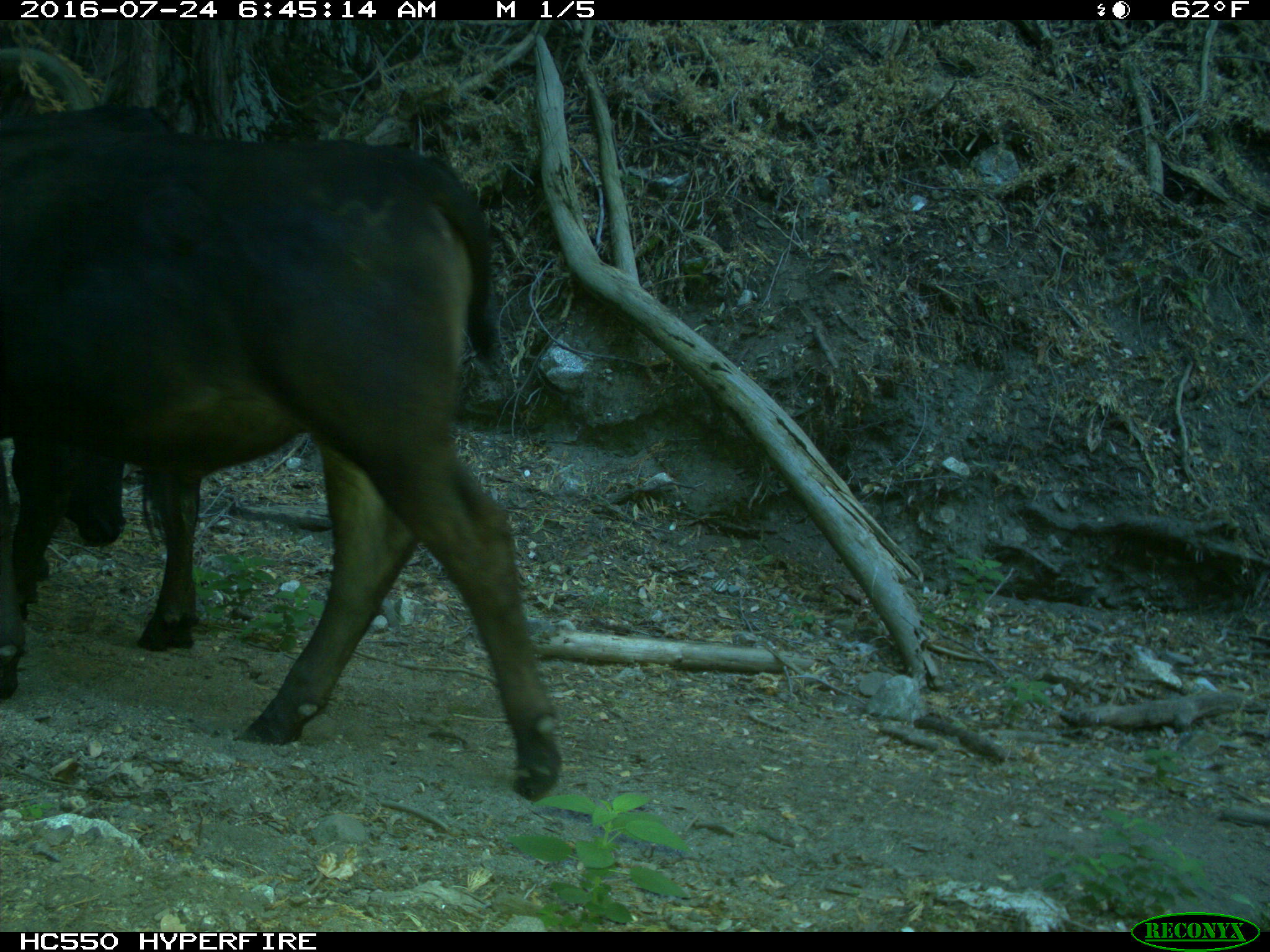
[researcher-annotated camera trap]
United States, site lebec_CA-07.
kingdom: Animalia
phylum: Chordata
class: Mammalia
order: Artiodactyla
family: Bovidae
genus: Bos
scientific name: Bos taurus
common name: domestic cow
Bos taurus (domestic cow).